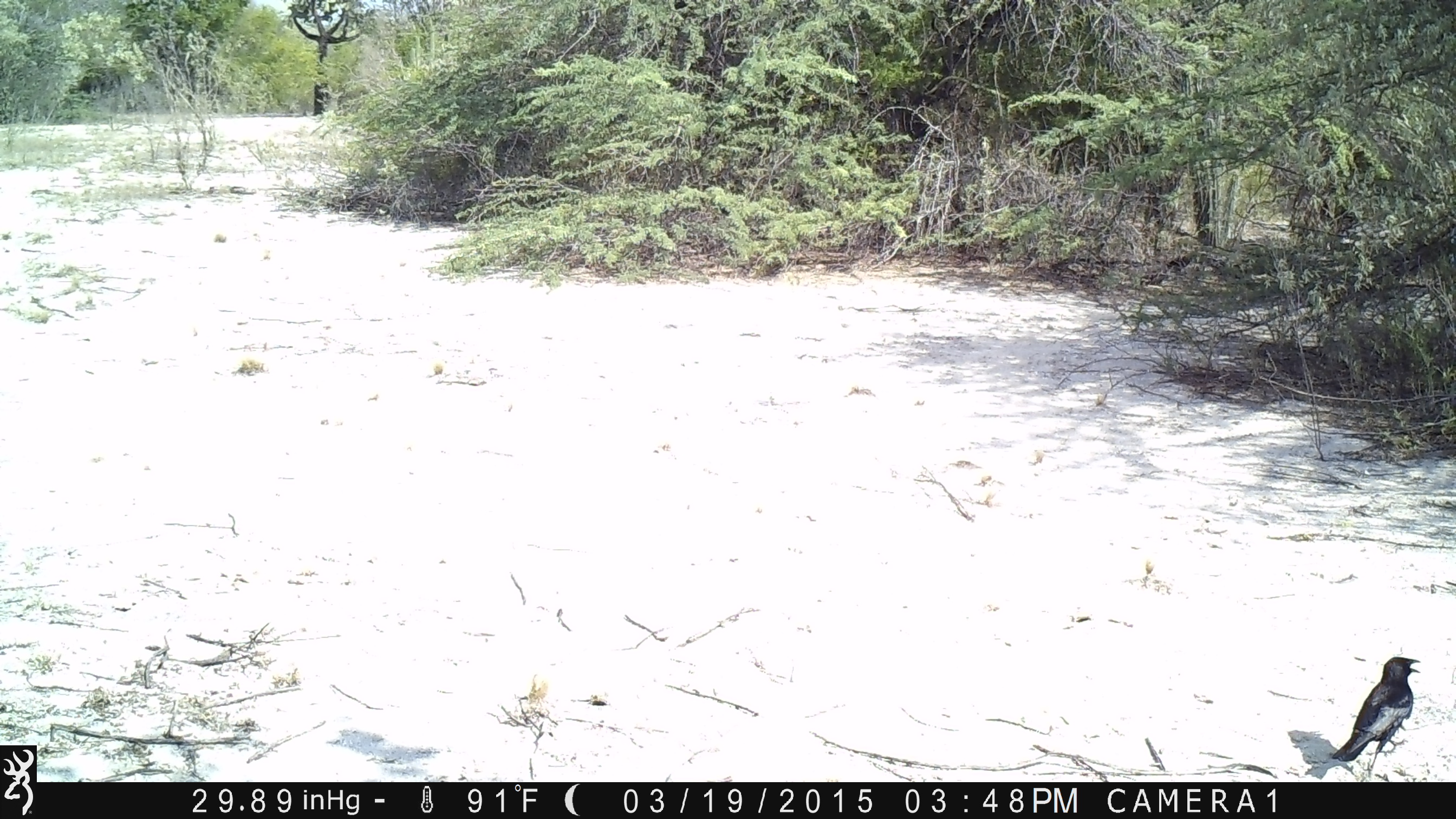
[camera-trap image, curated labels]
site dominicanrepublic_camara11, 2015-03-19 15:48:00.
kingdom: Animalia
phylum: Chordata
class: Aves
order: Passeriformes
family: Corvidae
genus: Corvus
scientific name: Corvus corax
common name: raven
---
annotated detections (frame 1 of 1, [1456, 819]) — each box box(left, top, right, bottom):
raven: box(1333, 657, 1420, 768)